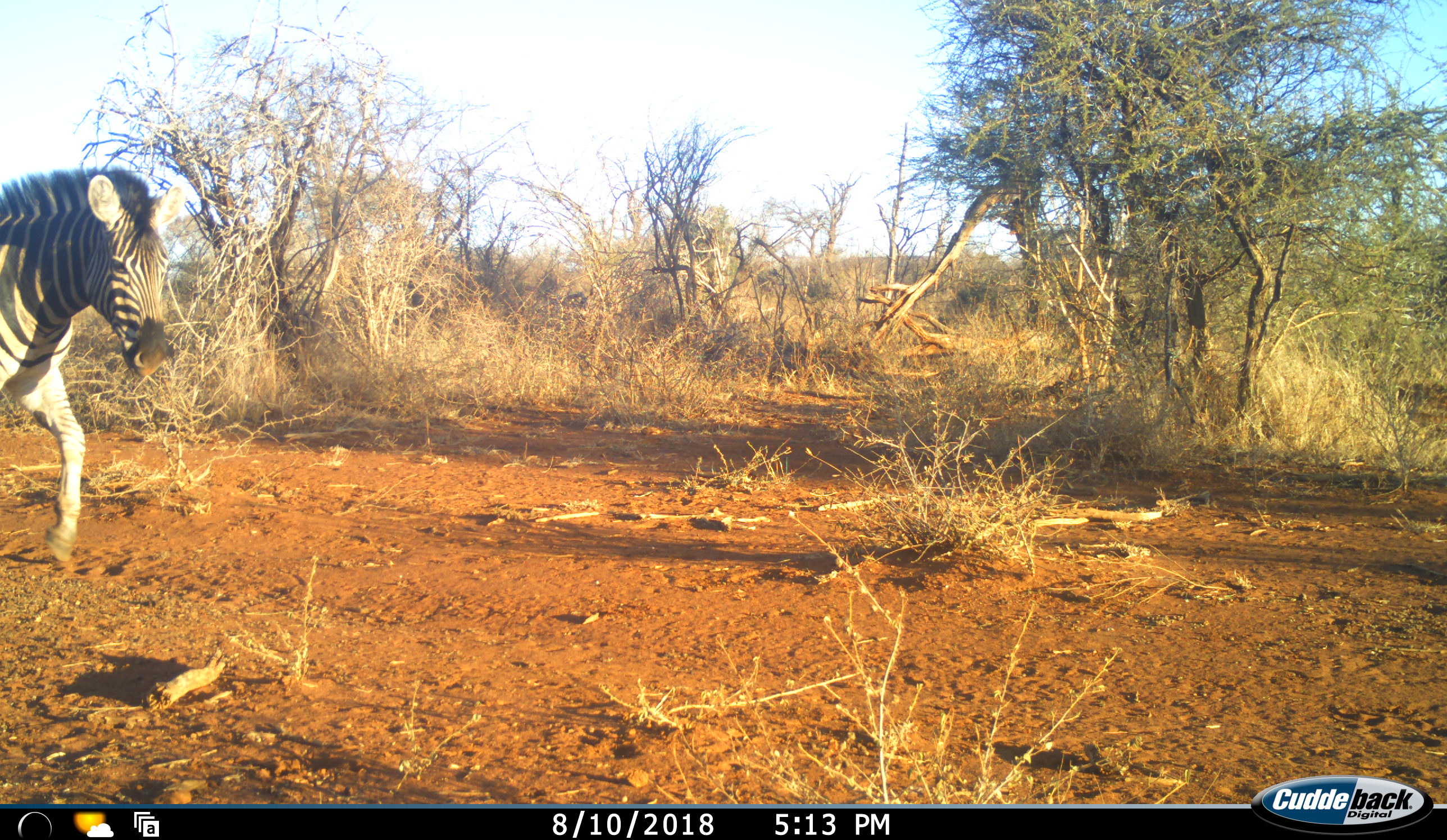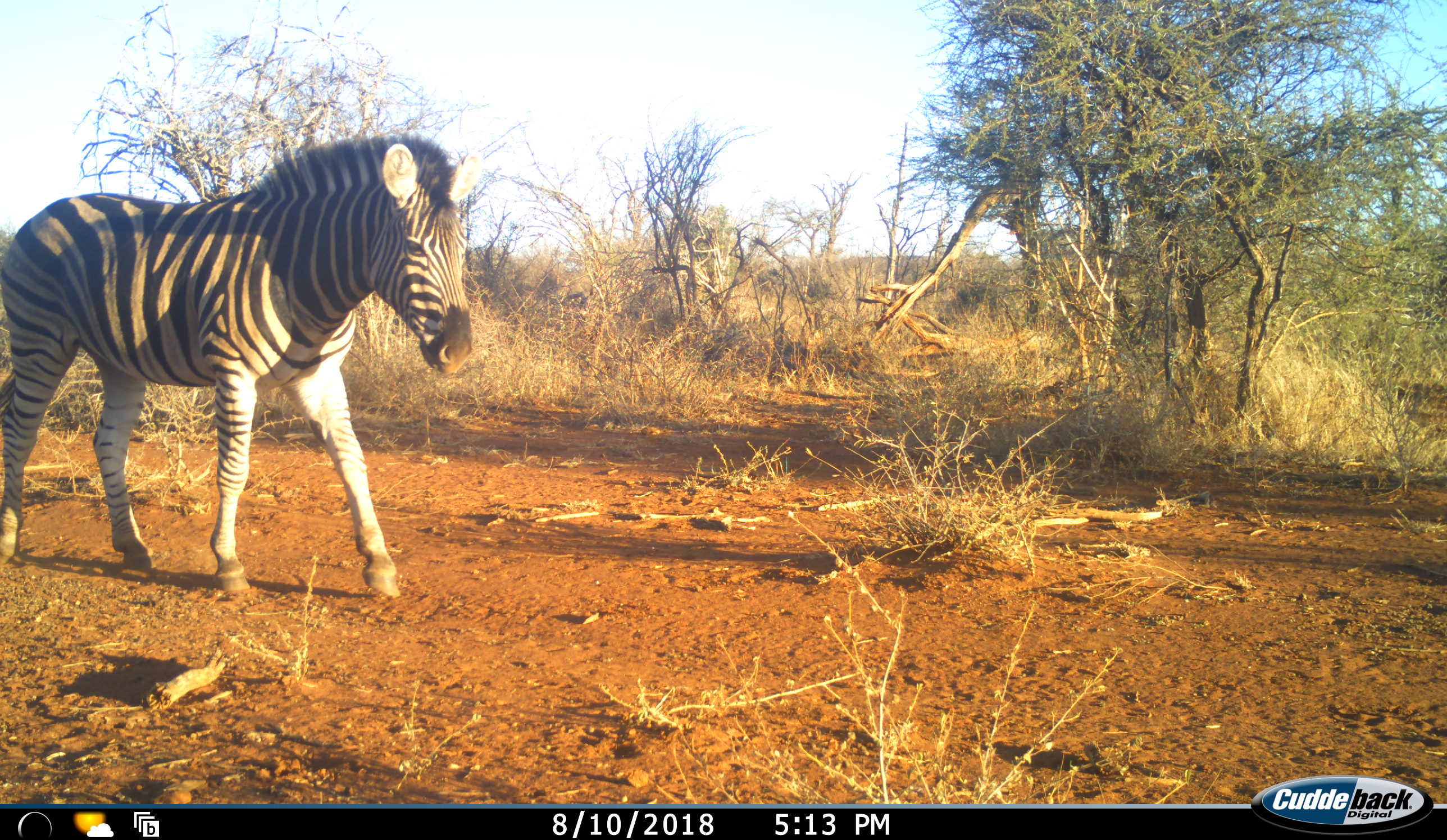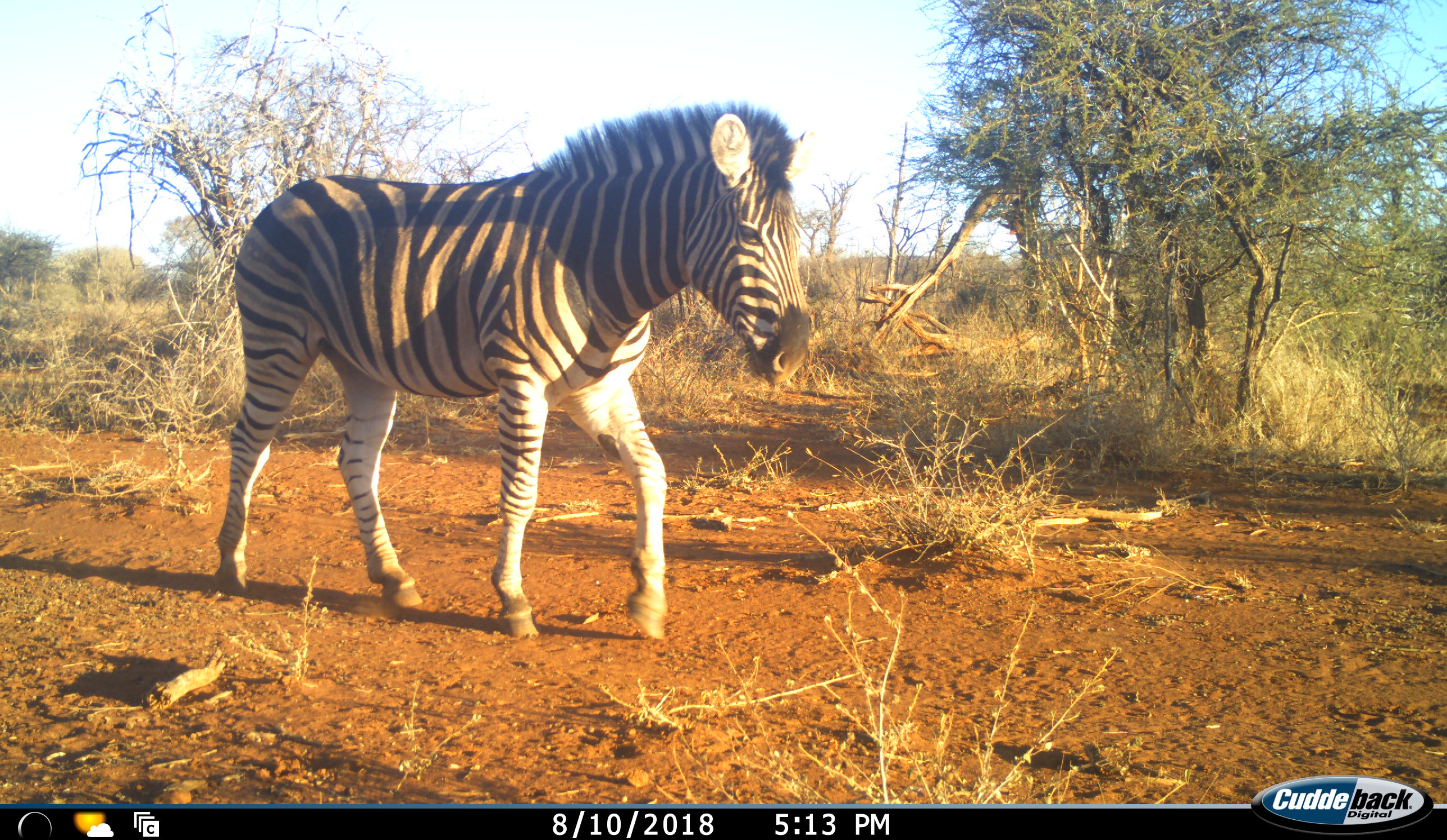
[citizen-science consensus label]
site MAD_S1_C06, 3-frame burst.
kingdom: Animalia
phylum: Chordata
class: Mammalia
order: Perissodactyla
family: Equidae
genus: Equus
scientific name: Equus quagga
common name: plains zebra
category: zebraplains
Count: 1.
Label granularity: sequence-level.